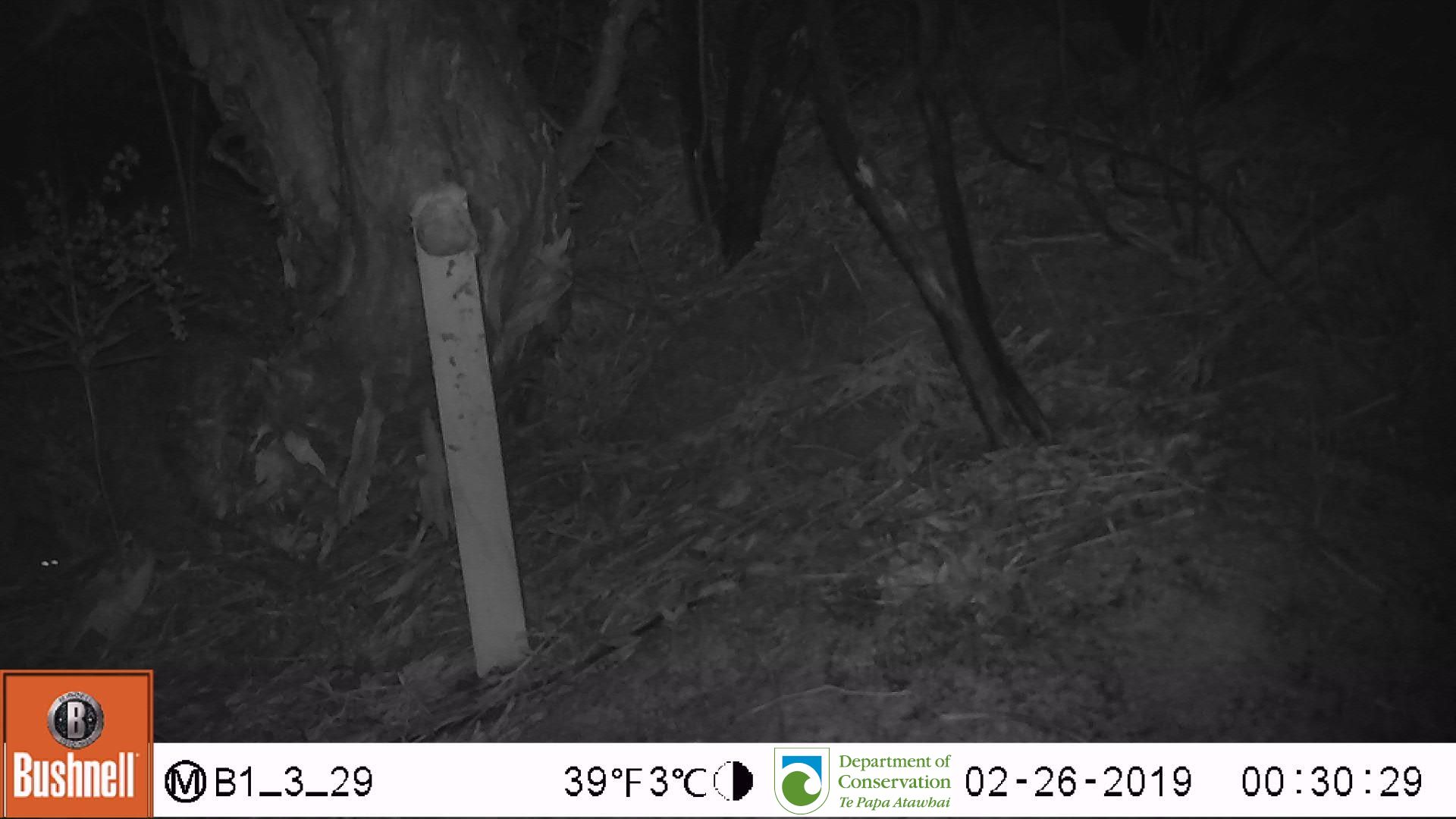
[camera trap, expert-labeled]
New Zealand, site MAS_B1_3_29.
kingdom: Animalia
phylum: Chordata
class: Mammalia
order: Rodentia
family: Muridae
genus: Mus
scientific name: Mus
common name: mouse